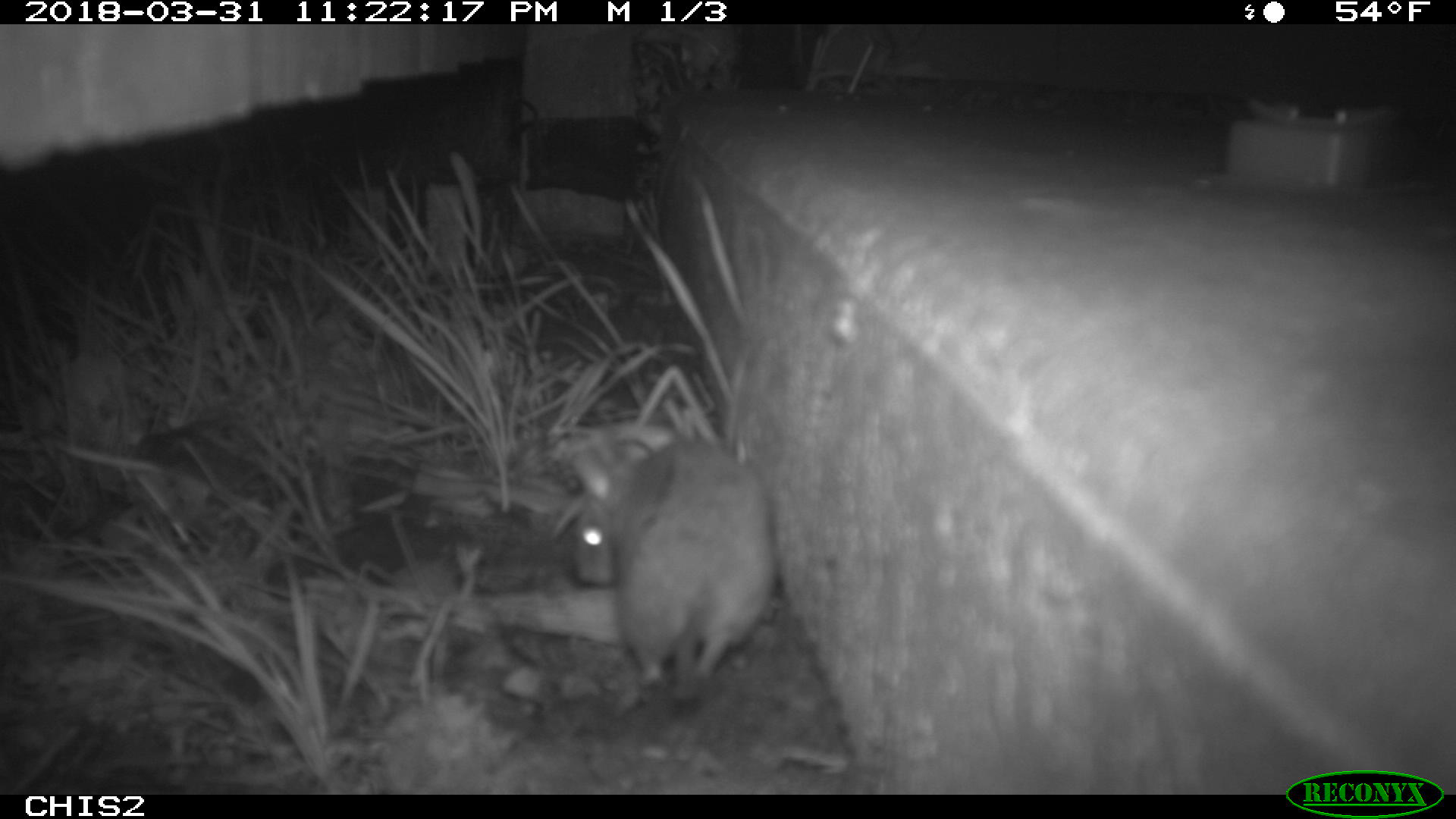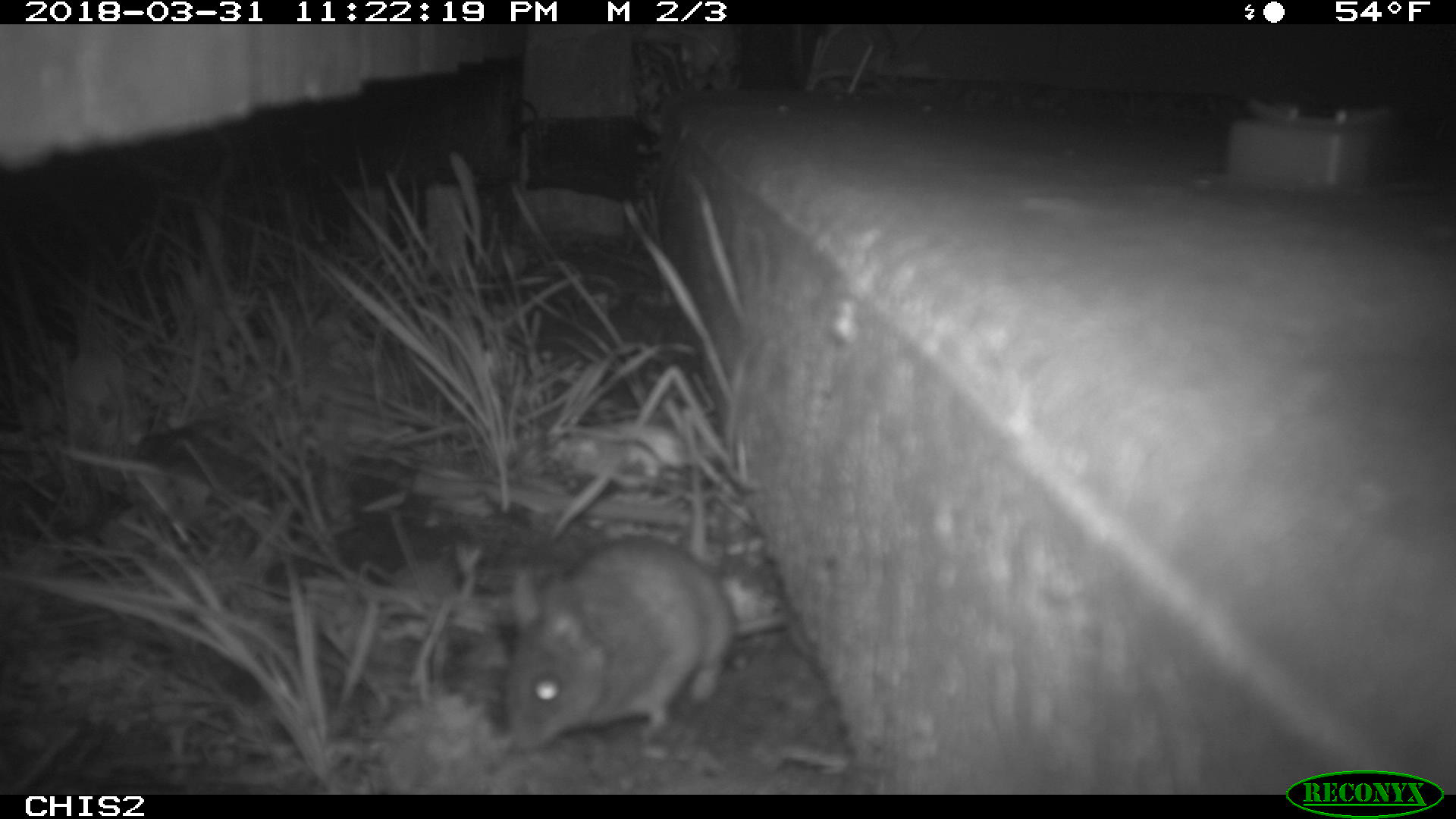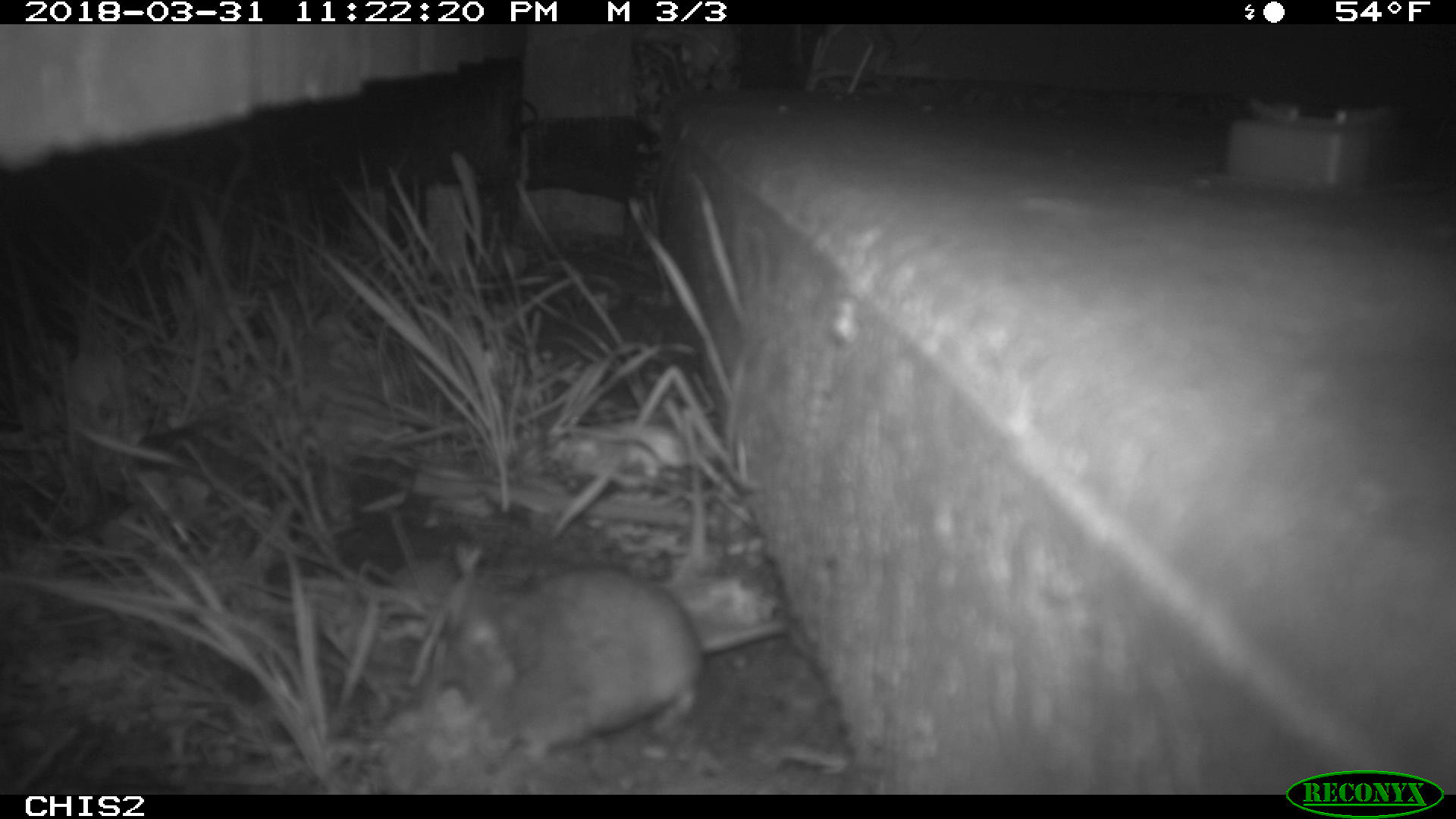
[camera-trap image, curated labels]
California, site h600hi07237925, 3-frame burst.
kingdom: Animalia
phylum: Chordata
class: Mammalia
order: Rodentia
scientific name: Rodentia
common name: rodent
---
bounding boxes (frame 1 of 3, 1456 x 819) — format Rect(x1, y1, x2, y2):
rodent: Rect(571, 435, 780, 696)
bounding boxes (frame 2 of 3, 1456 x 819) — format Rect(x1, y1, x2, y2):
rodent: Rect(503, 408, 738, 753)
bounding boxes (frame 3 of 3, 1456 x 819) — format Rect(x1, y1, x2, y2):
rodent: Rect(446, 562, 787, 767)